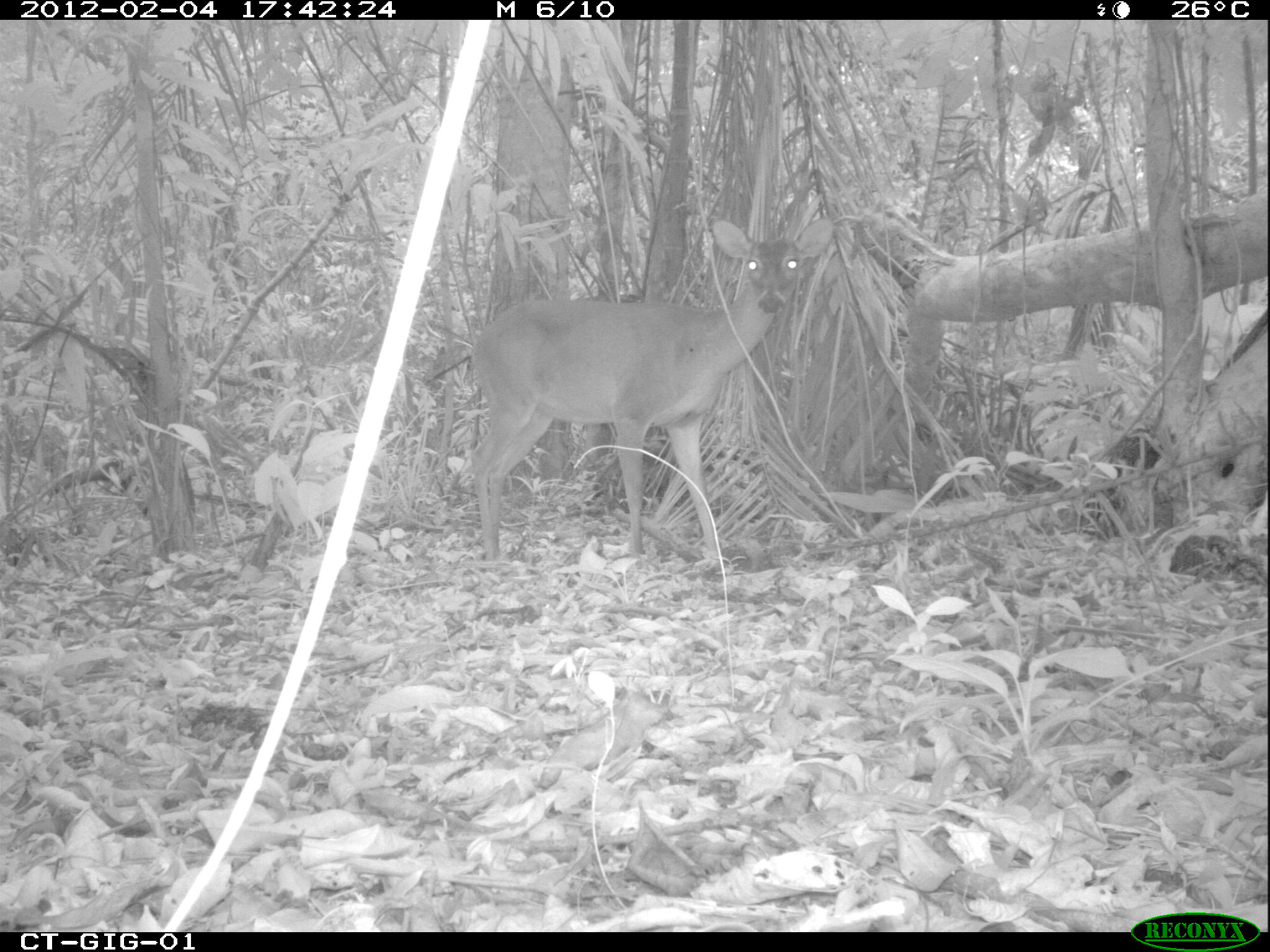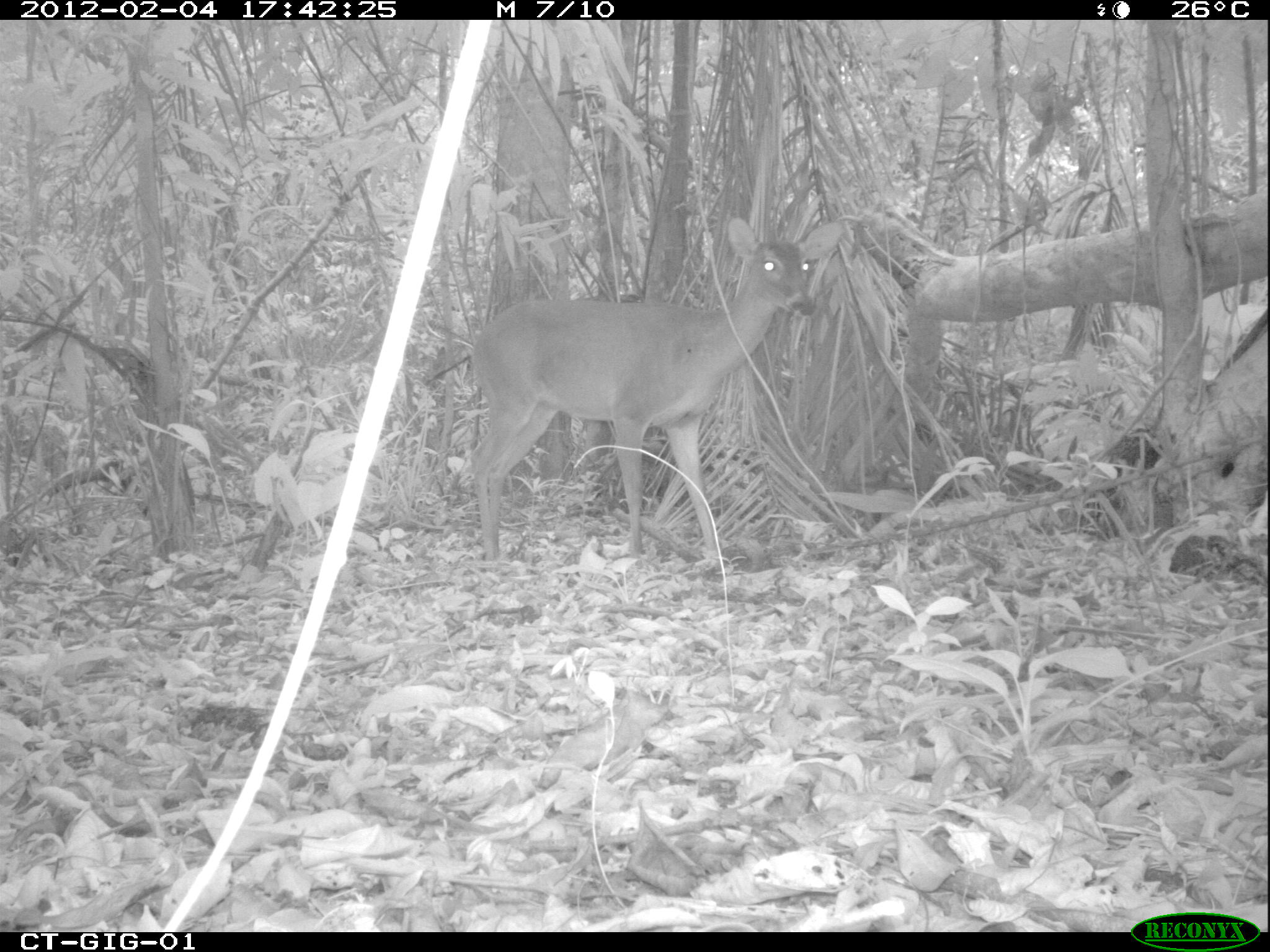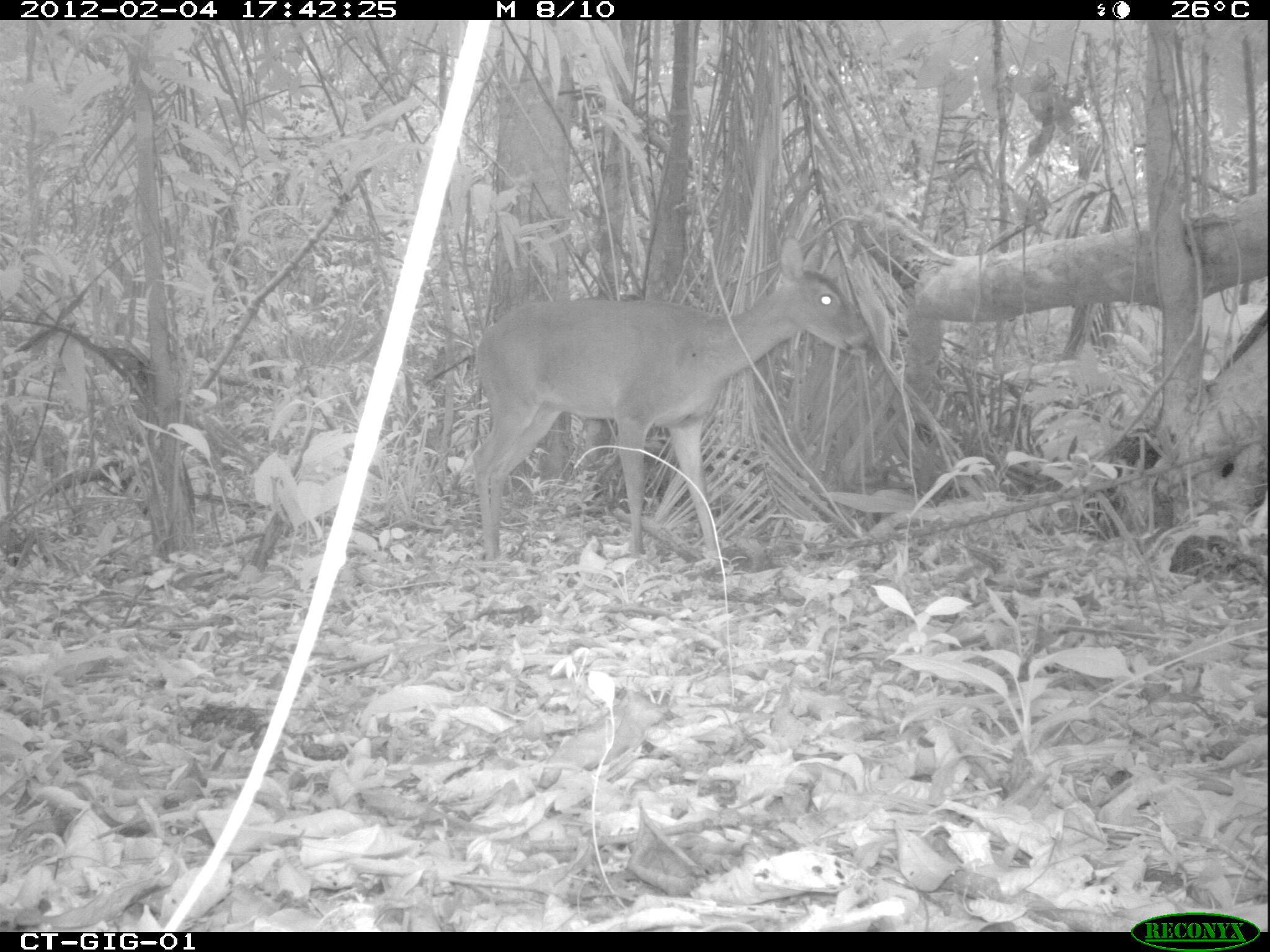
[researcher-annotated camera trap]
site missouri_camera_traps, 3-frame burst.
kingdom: Animalia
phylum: Chordata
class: Mammalia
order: Artiodactyla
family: Cervidae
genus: Odocoileus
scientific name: Odocoileus virginianus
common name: white-tailed deer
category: white tailed deer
White tailed deer (white-tailed deer) (Odocoileus virginianus). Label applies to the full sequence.